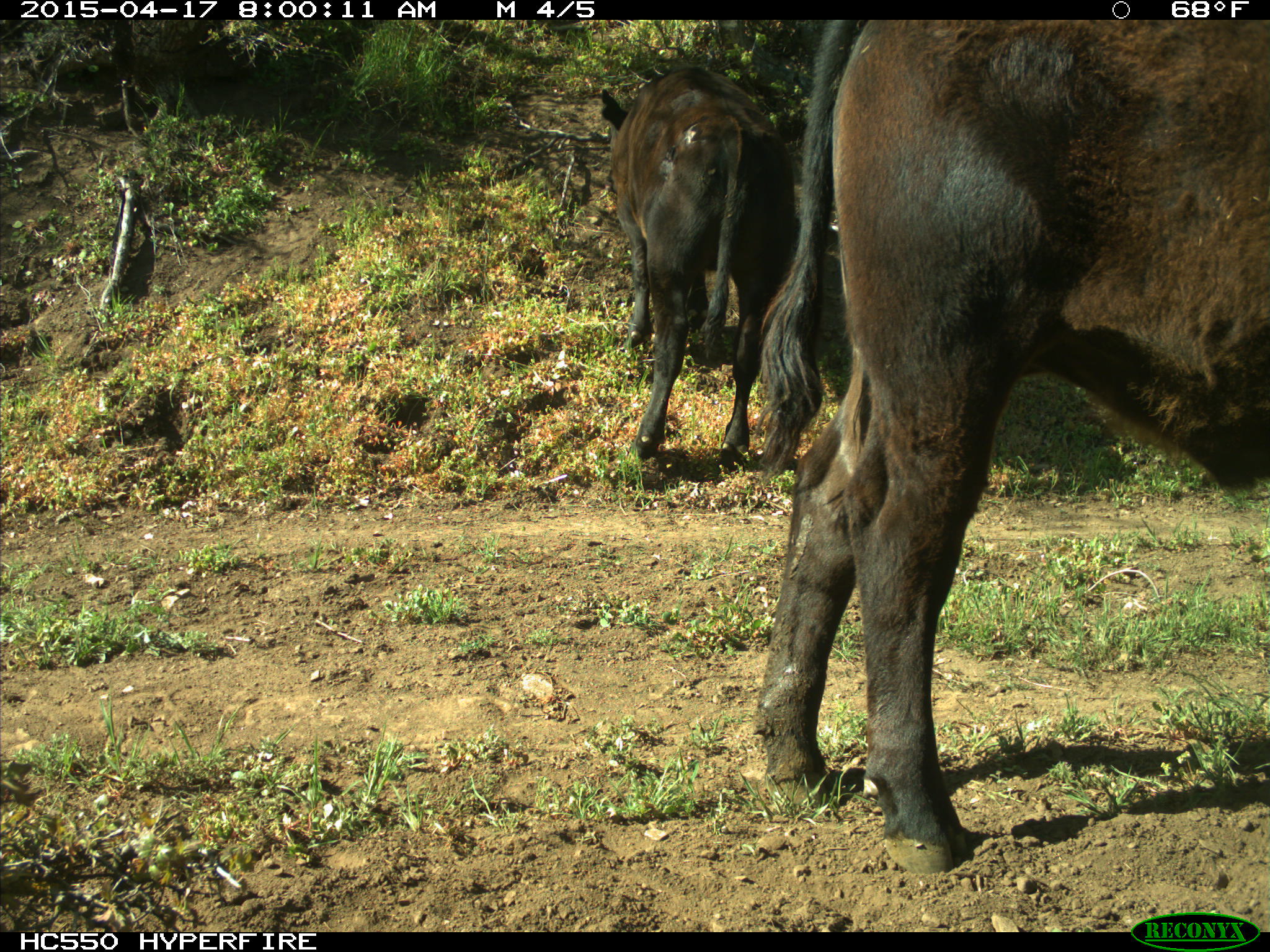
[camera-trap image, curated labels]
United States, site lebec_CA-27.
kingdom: Animalia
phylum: Chordata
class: Mammalia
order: Artiodactyla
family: Bovidae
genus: Bos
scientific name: Bos taurus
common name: domestic cow